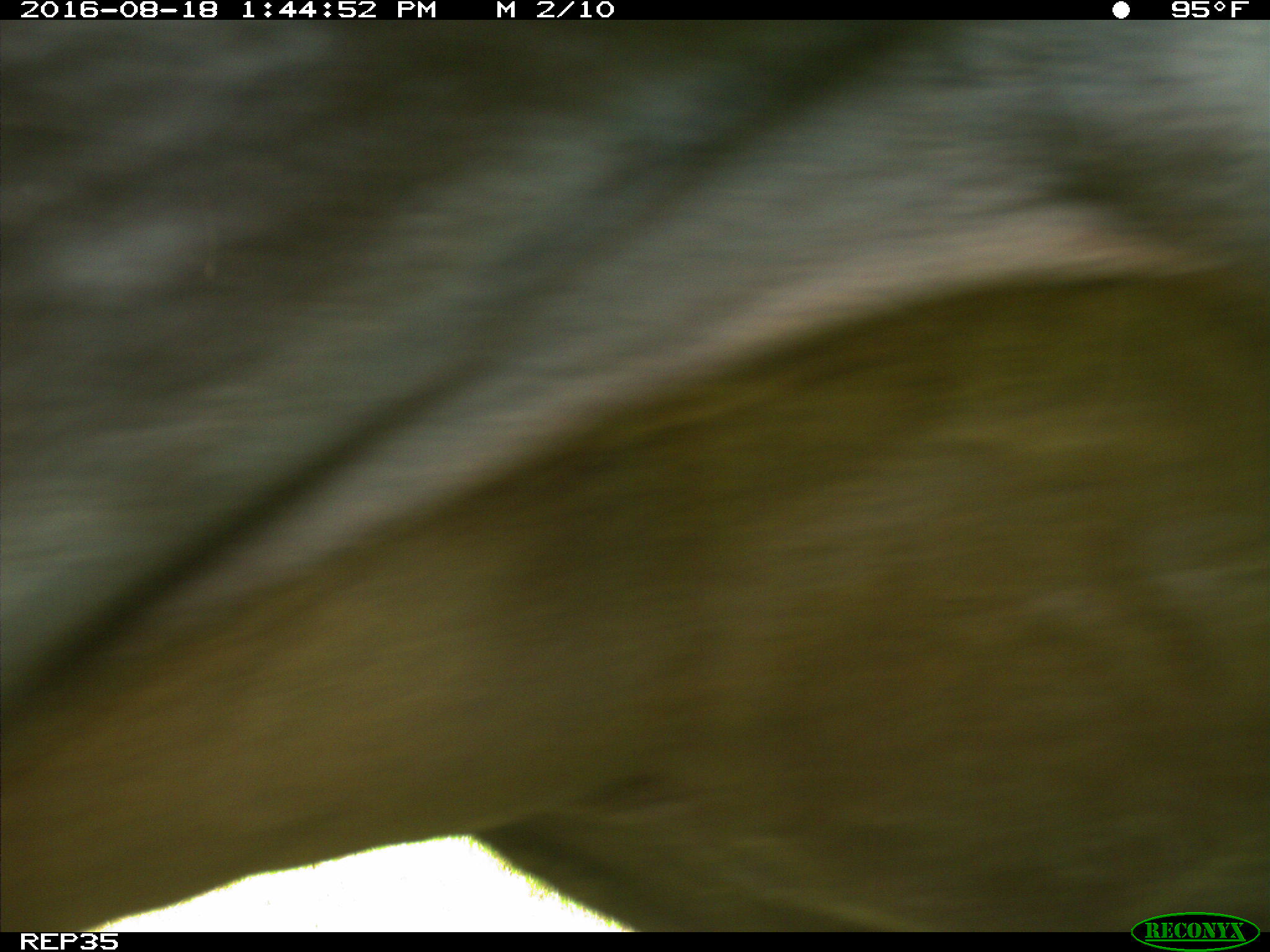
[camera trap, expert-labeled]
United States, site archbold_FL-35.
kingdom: Animalia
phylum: Chordata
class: Mammalia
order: Artiodactyla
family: Bovidae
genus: Bos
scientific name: Bos taurus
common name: domestic cow